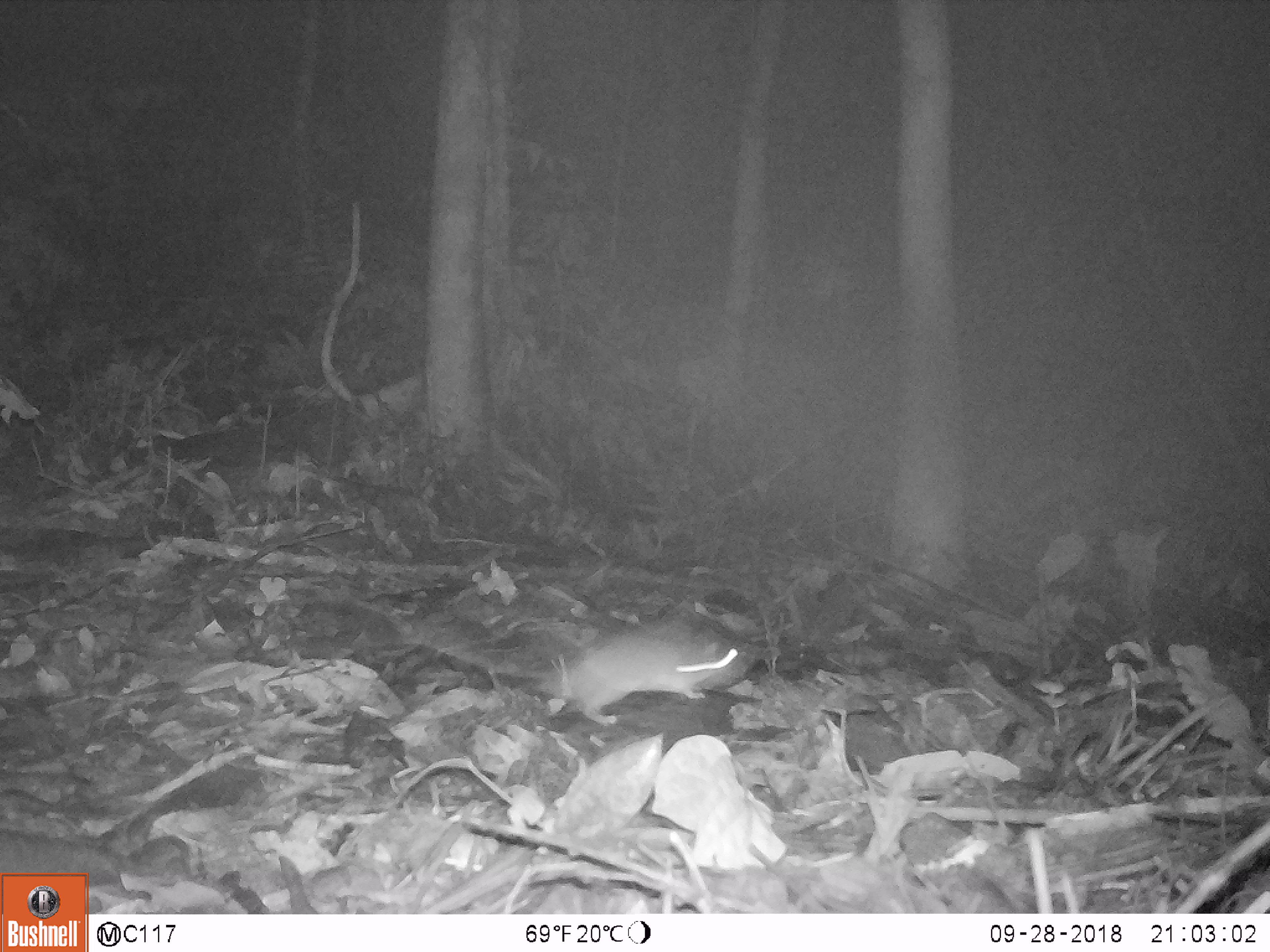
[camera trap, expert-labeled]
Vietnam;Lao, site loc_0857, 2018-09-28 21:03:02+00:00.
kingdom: Animalia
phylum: Chordata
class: Mammalia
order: Rodentia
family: Muridae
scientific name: Muridae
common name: old-world mice and rats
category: unidentified murid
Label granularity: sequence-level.